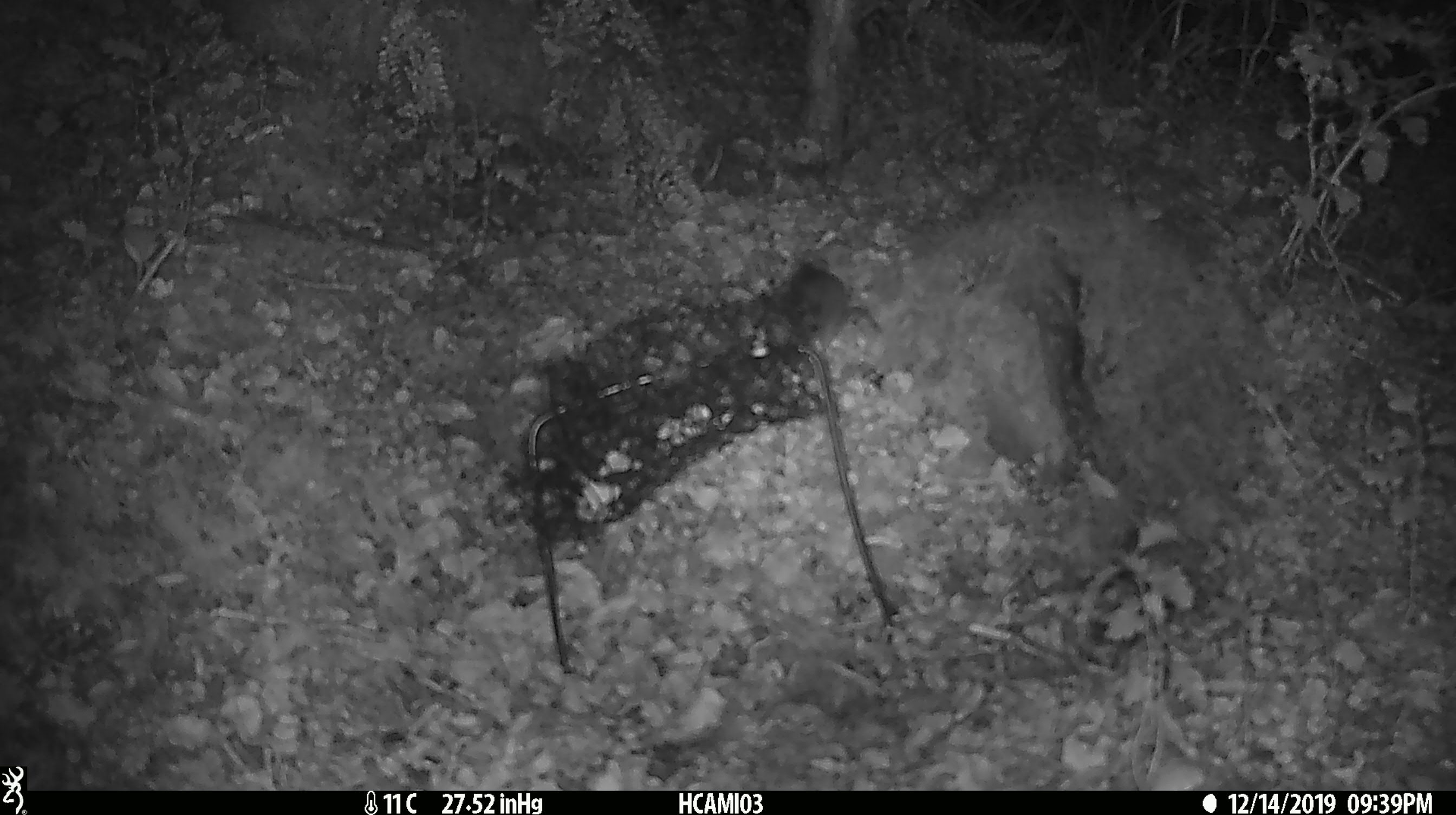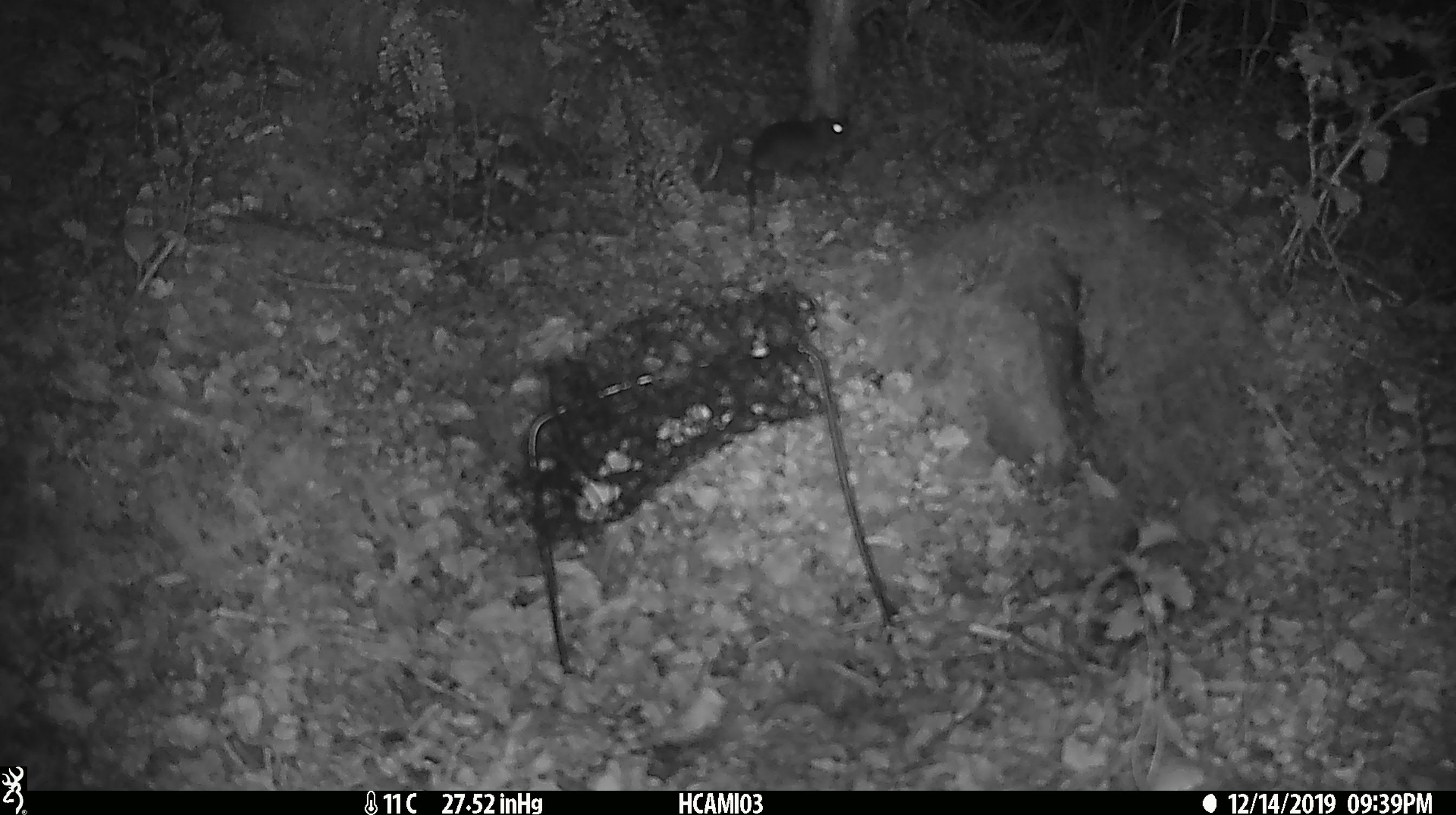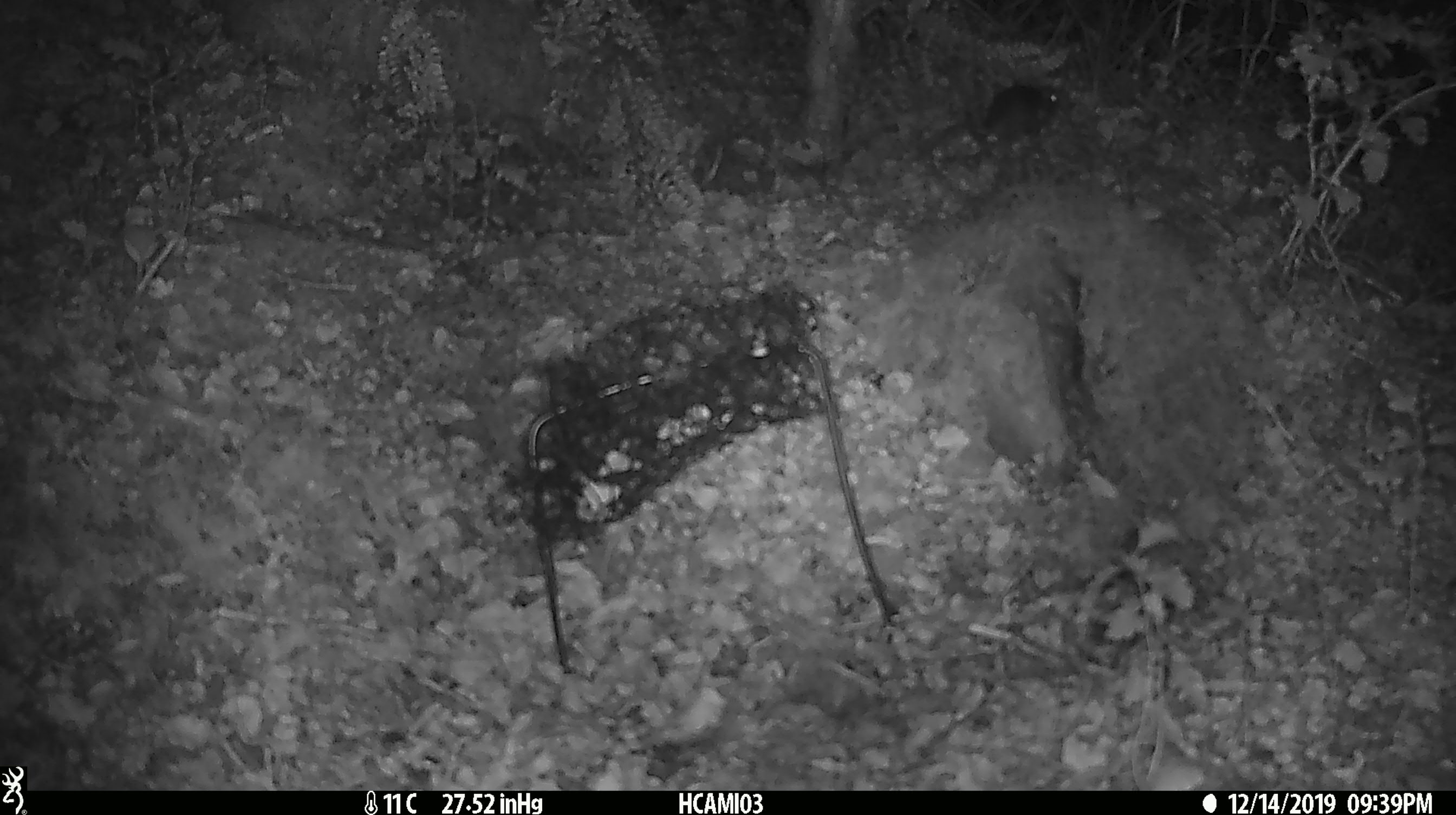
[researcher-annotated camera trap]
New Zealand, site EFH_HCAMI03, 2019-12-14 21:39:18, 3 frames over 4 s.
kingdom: Animalia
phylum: Chordata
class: Mammalia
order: Rodentia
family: Muridae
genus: Mus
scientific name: Mus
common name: mouse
Mouse (Mus).